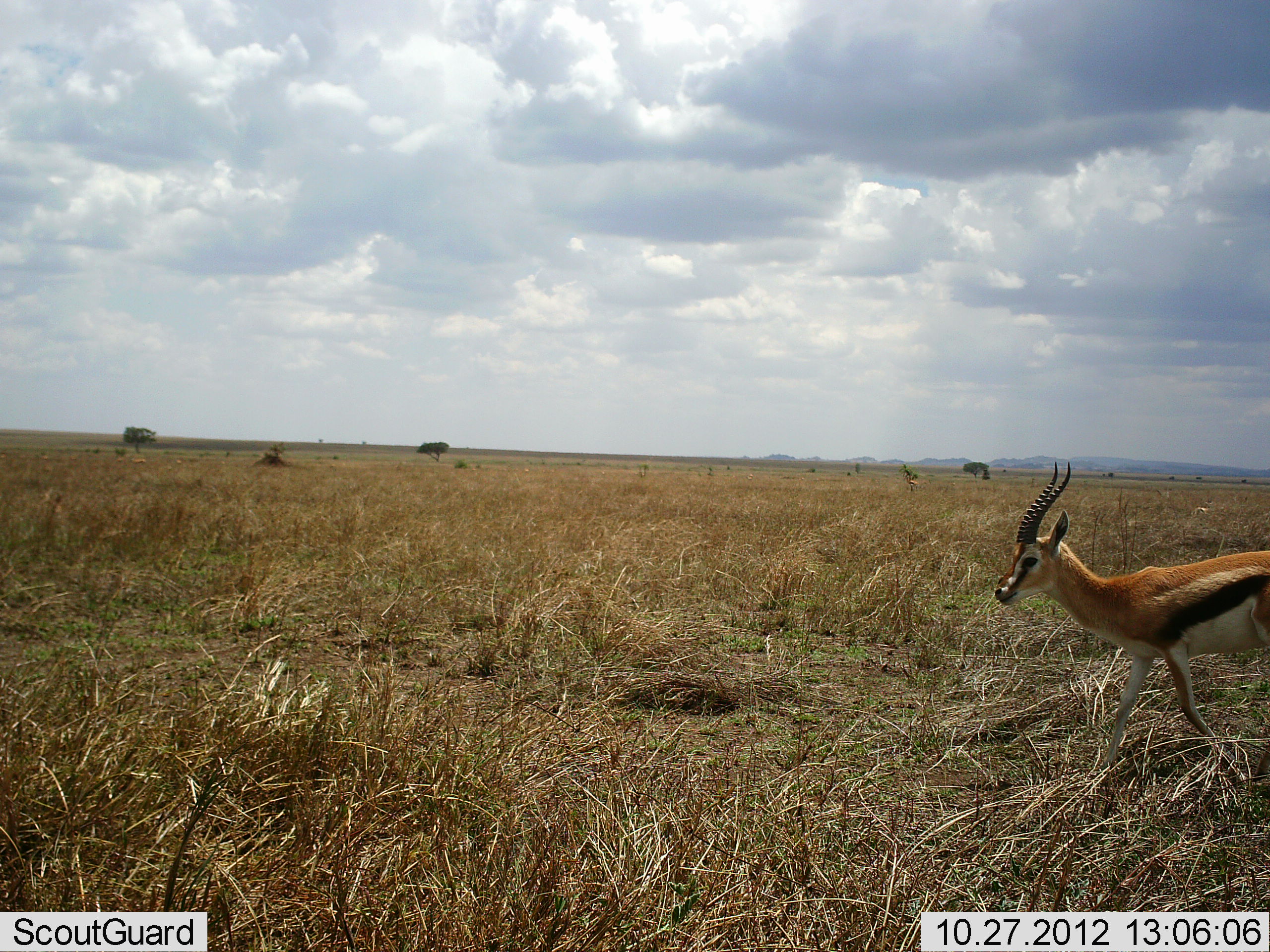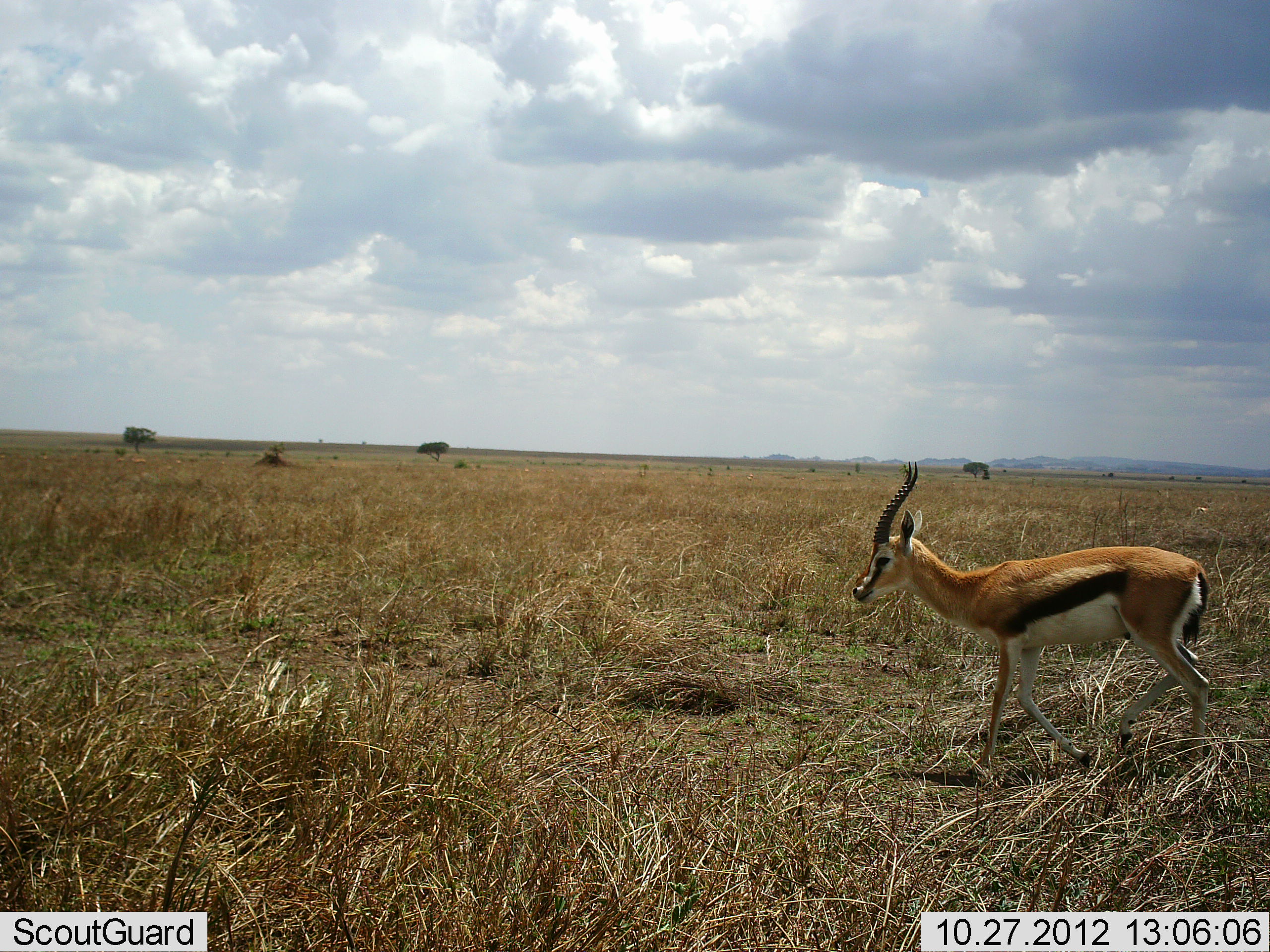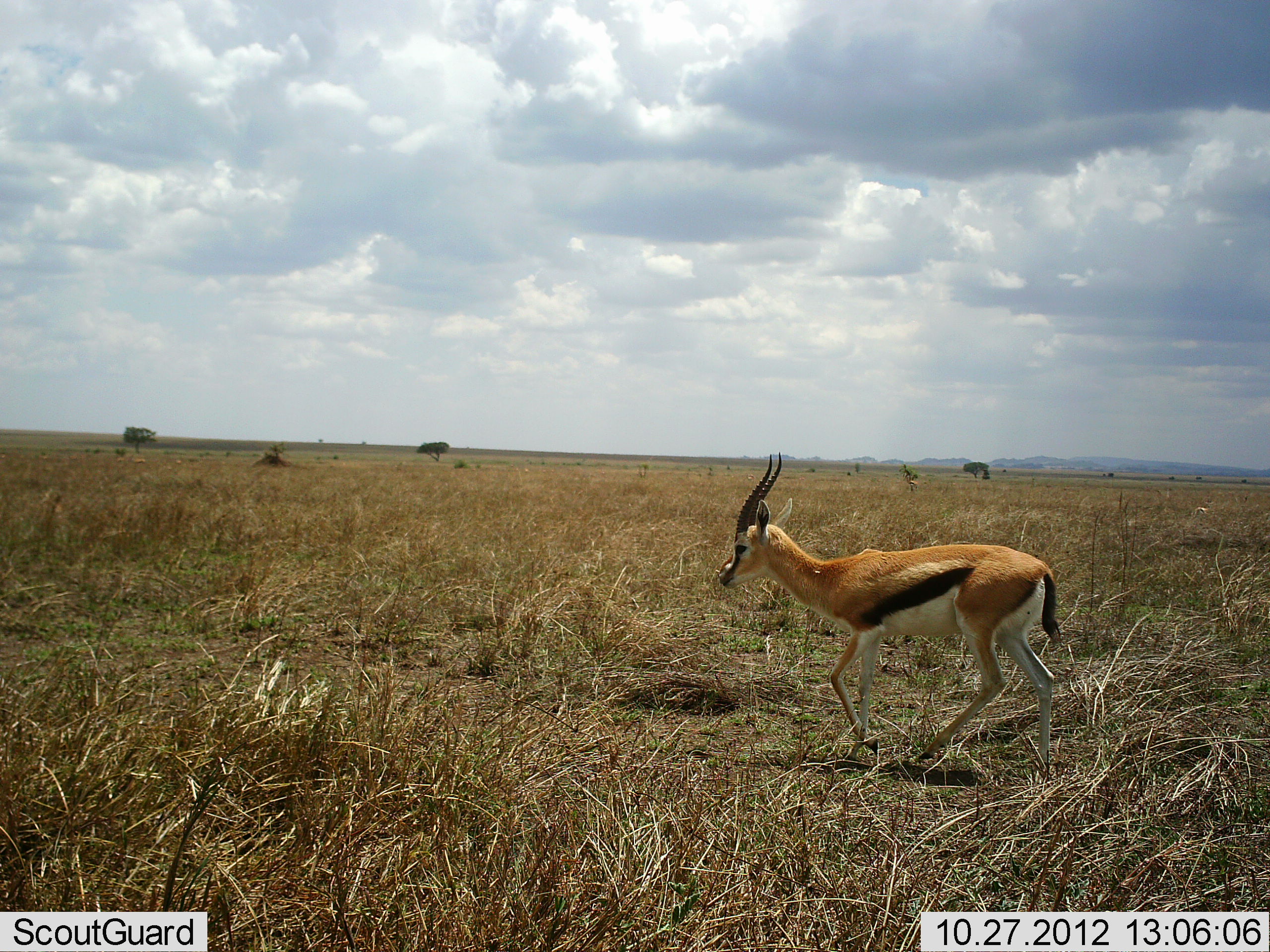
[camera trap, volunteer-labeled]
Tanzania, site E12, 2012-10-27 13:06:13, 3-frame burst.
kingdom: Animalia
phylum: Chordata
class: Mammalia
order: Artiodactyla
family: Bovidae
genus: Eudorcas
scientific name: Eudorcas thomsonii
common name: thomson's gazelle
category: gazellethomsons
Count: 1.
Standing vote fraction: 0%.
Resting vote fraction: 0%.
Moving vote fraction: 100%.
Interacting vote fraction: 0%.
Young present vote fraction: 0%.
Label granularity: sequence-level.